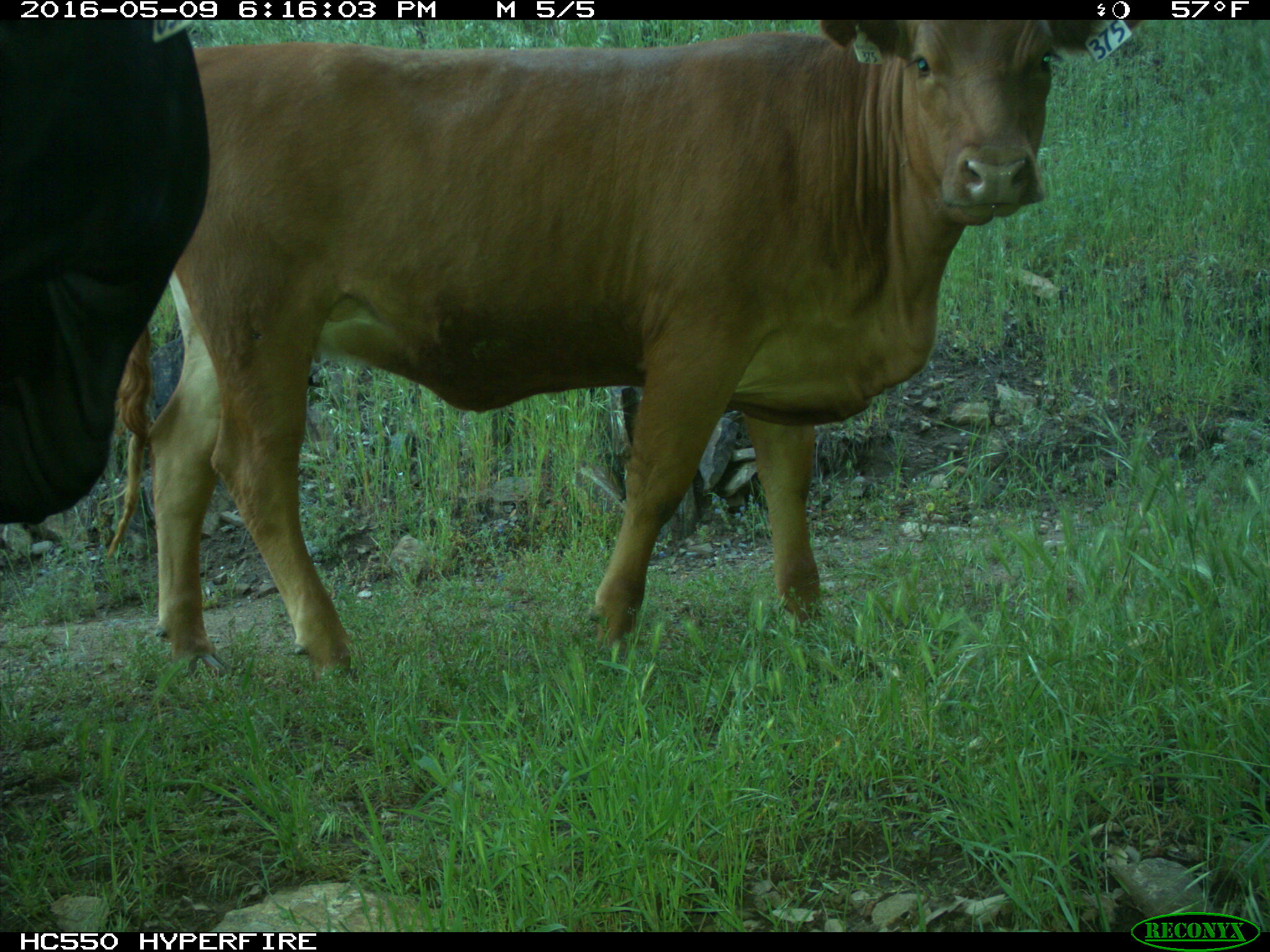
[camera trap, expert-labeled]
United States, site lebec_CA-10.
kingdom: Animalia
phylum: Chordata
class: Mammalia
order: Artiodactyla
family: Bovidae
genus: Bos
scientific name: Bos taurus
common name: domestic cow